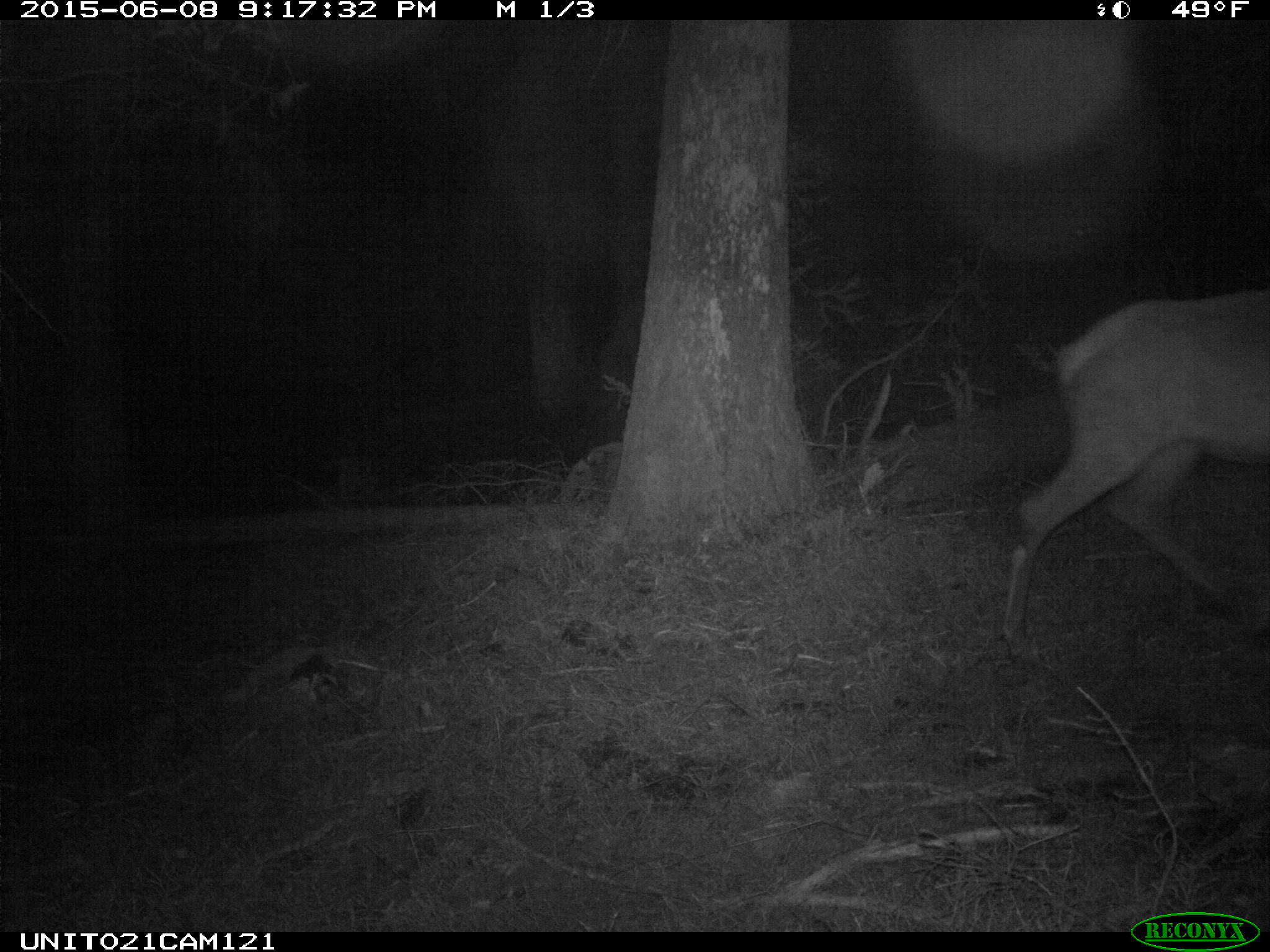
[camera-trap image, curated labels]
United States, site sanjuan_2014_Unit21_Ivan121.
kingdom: Animalia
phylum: Chordata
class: Mammalia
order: Artiodactyla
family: Cervidae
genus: Cervus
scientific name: Cervus elaphus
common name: red deer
Cervus elaphus (red deer).